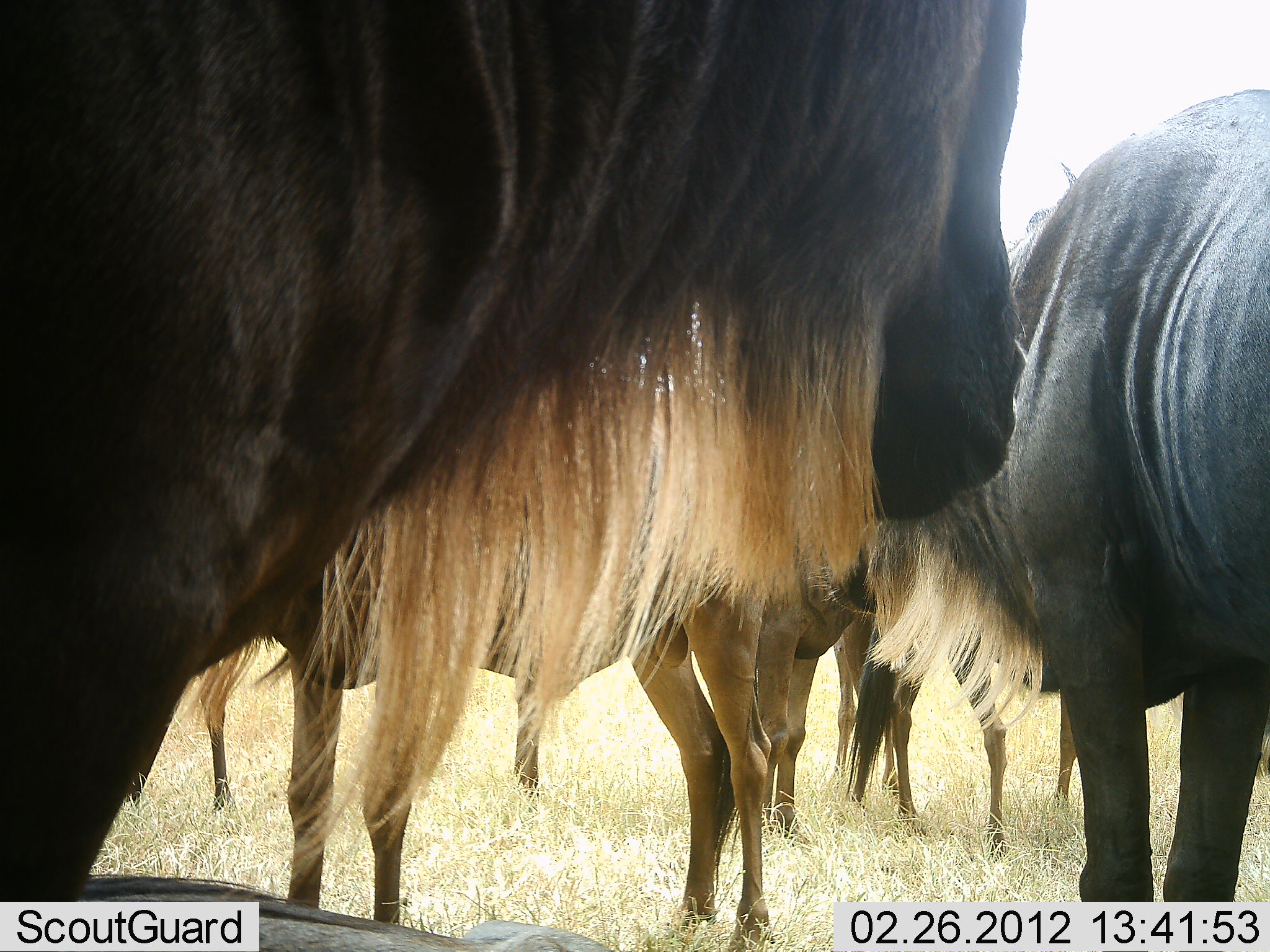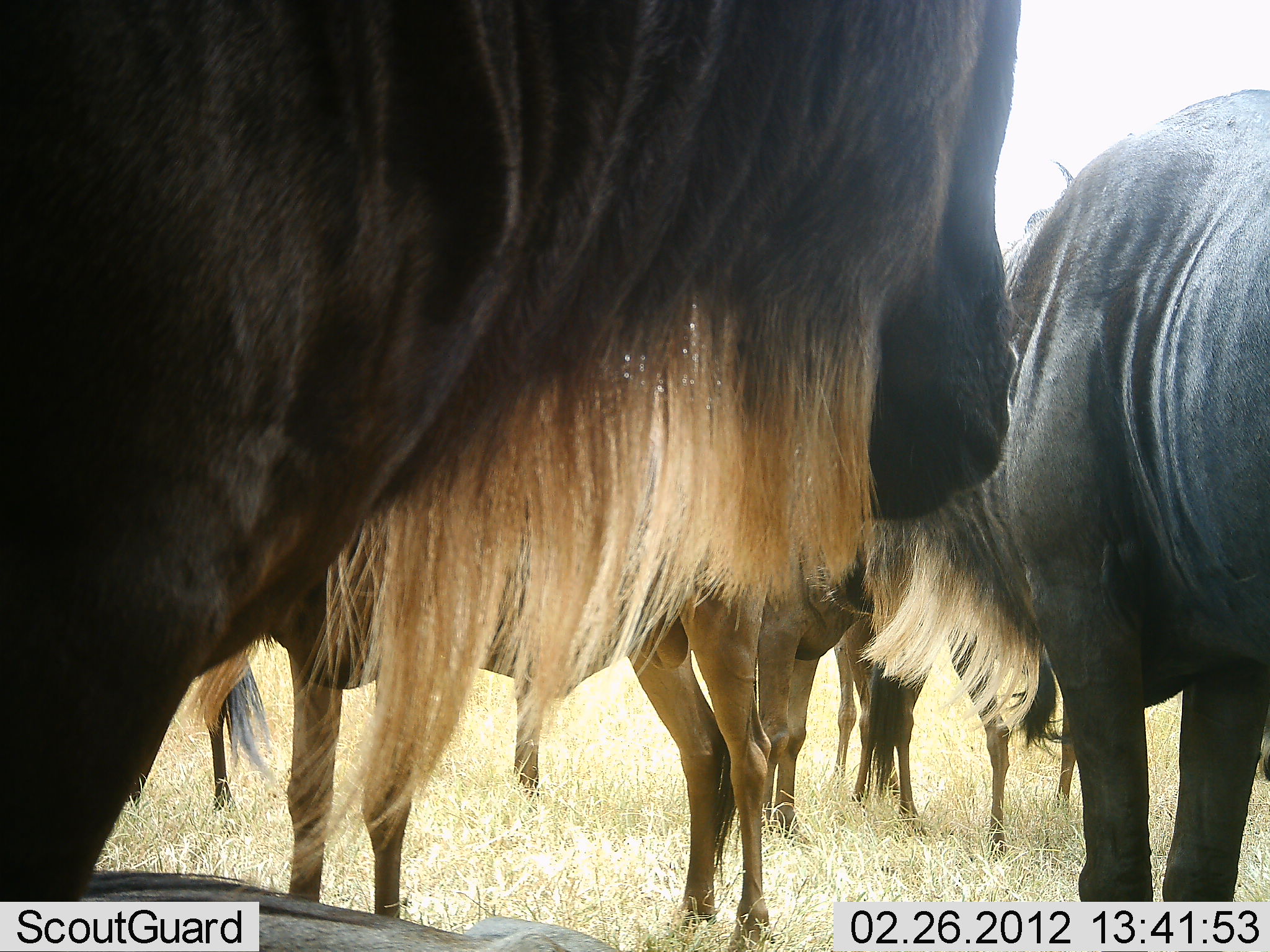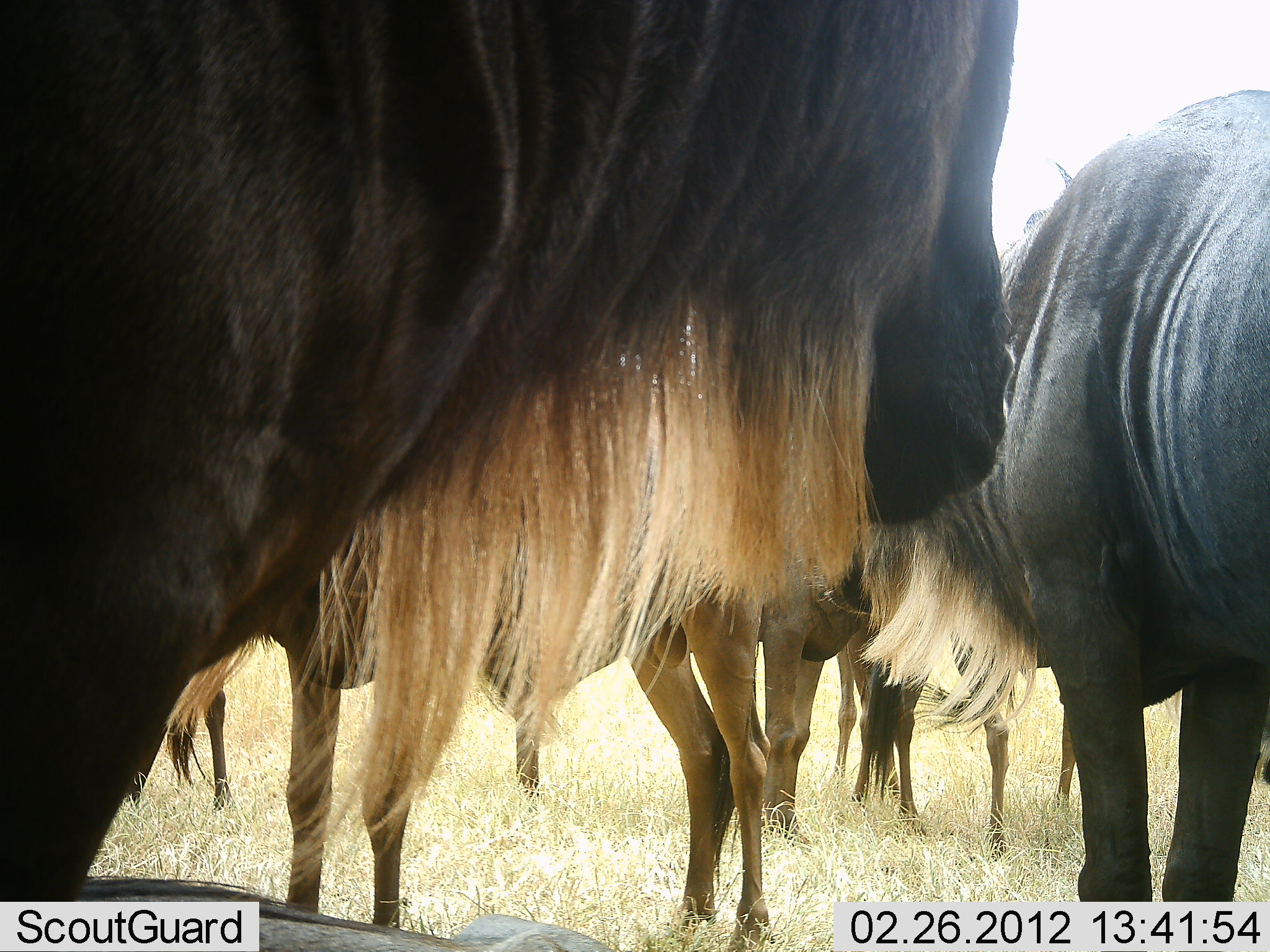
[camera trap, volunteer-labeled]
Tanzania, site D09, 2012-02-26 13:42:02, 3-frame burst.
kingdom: Animalia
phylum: Chordata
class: Mammalia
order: Artiodactyla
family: Bovidae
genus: Connochaetes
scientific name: Connochaetes taurinus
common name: blue wildebeest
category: wildebeest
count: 7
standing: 93%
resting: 21%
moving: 0%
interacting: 7%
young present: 14%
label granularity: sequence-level